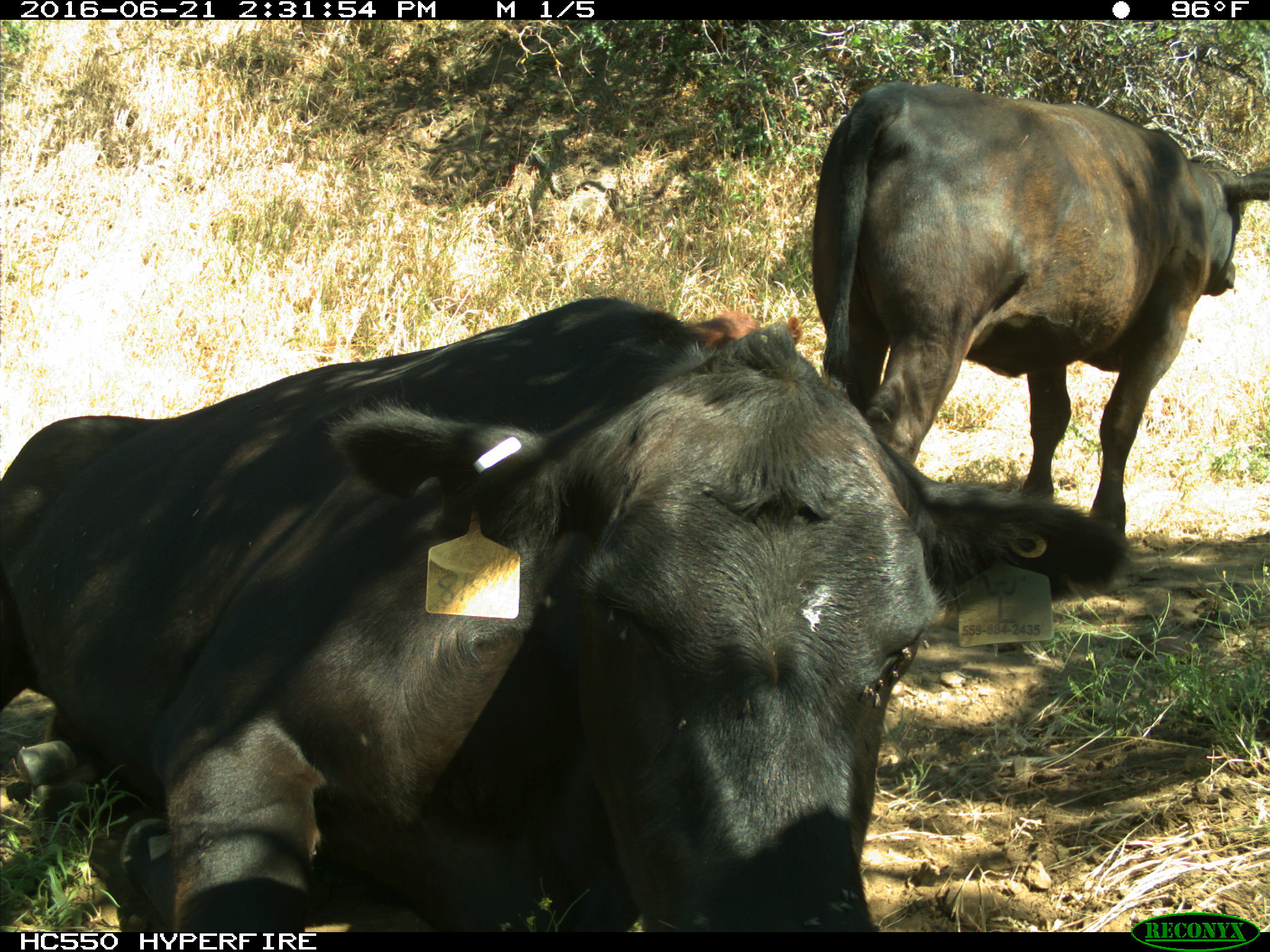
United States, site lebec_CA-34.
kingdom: Animalia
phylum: Chordata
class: Mammalia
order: Artiodactyla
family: Bovidae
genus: Bos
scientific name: Bos taurus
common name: domestic cow